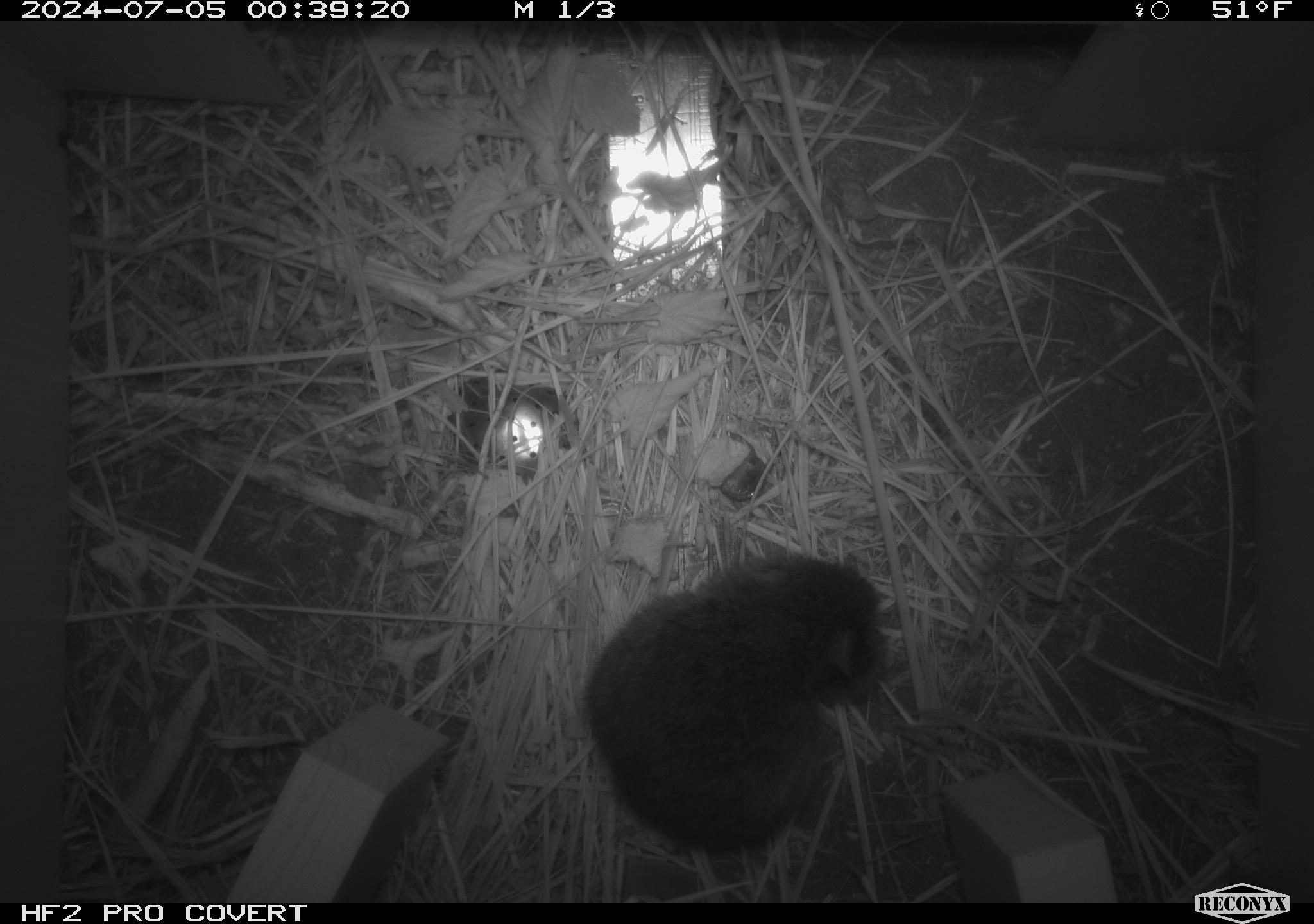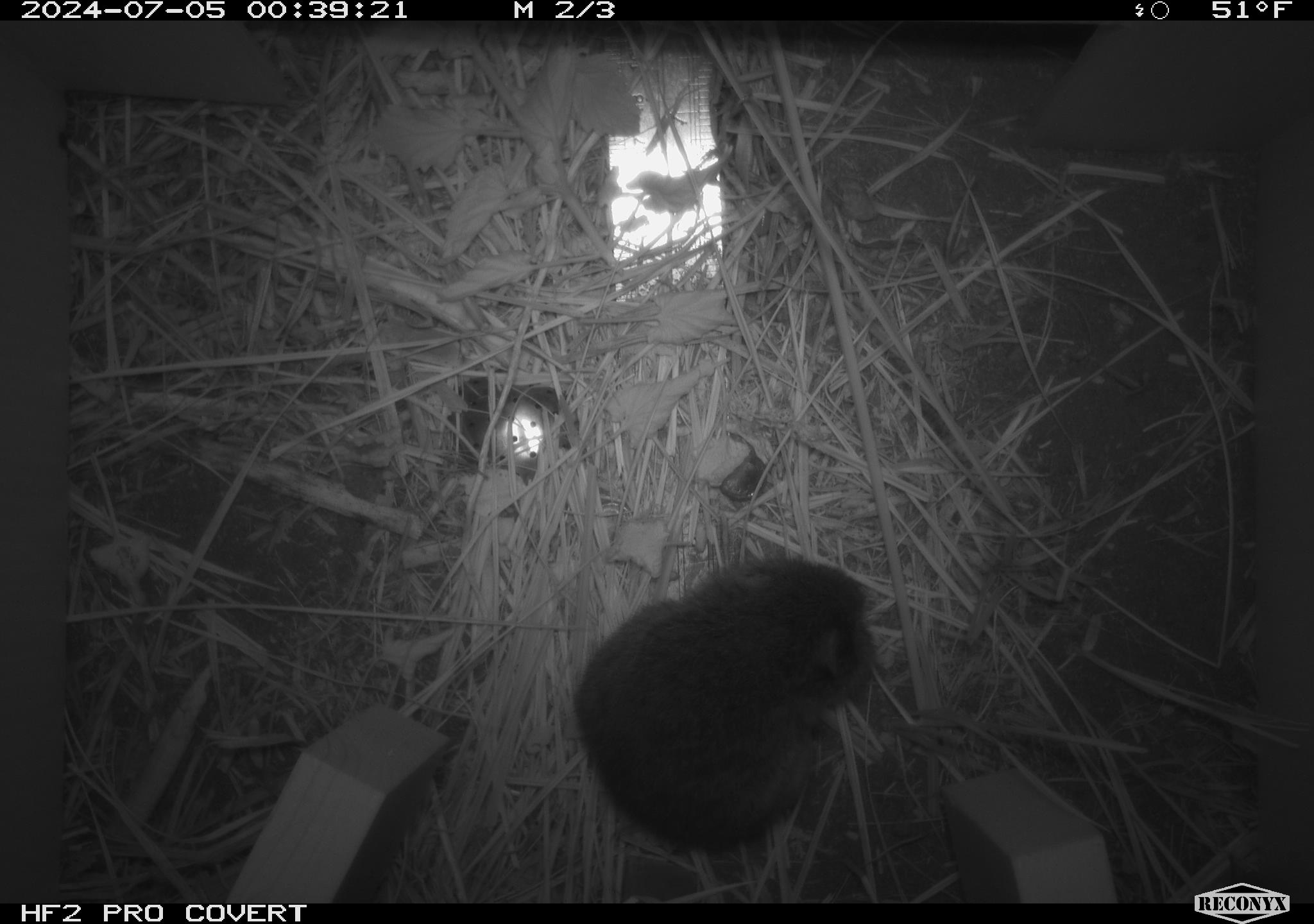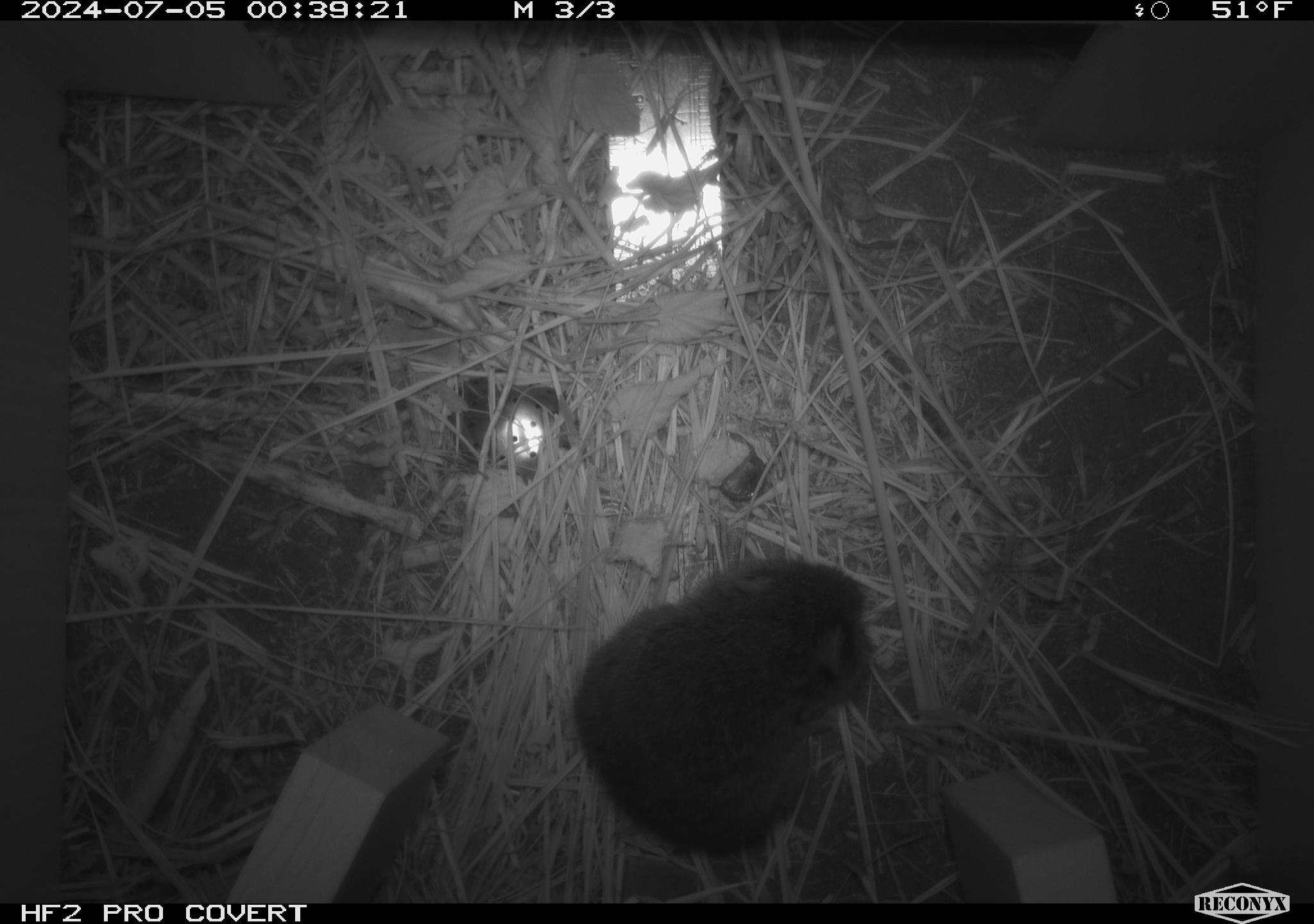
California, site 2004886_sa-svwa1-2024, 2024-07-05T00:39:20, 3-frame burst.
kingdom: Animalia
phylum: Chordata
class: Mammalia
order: Rodentia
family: Cricetidae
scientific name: Arvicolinae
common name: voles, lemmings, and muskrats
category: arvicolinae subfamily